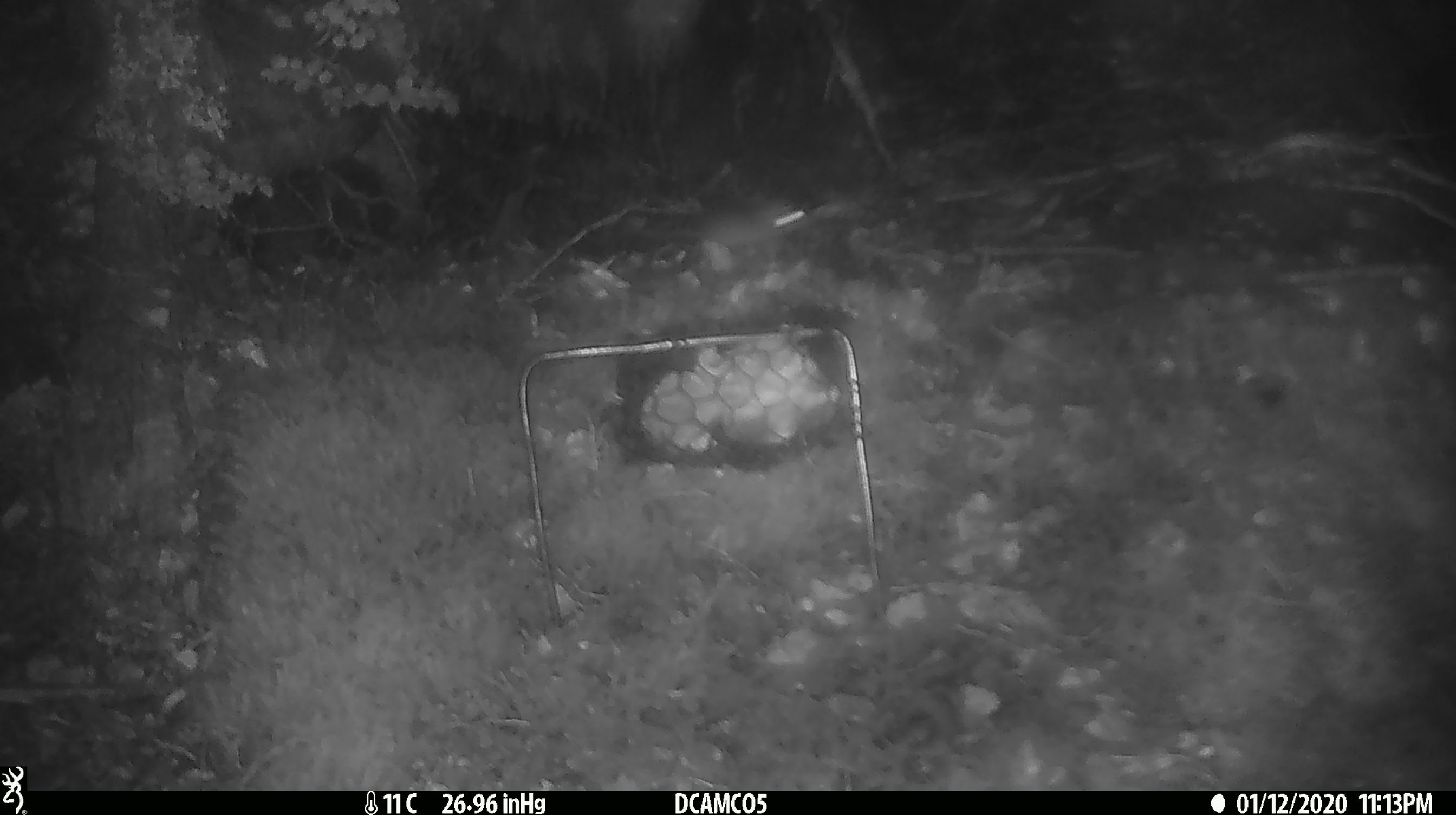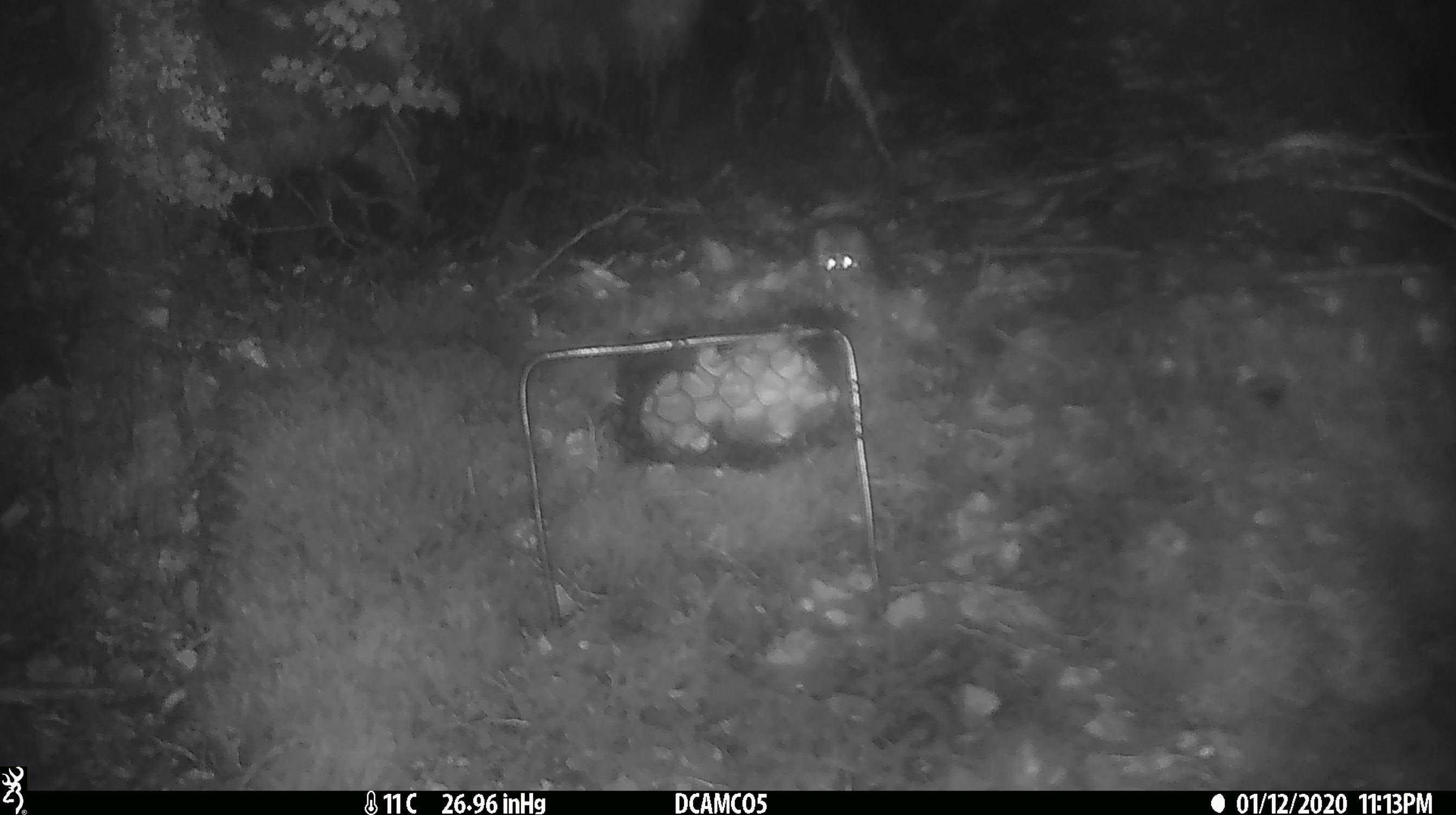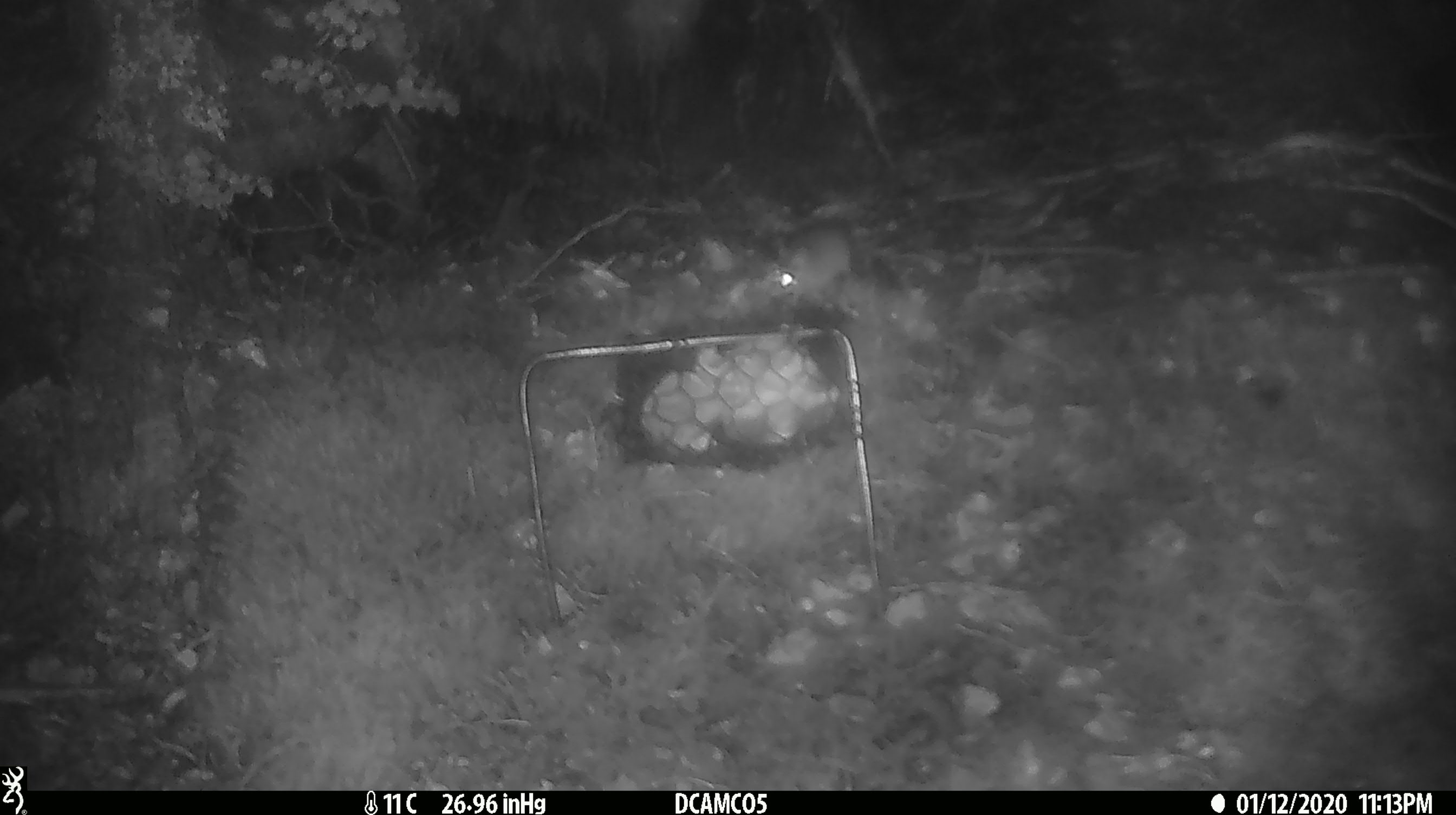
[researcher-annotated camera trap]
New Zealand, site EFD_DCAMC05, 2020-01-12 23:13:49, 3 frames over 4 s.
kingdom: Animalia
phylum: Chordata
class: Mammalia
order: Rodentia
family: Muridae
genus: Mus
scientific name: Mus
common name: mouse